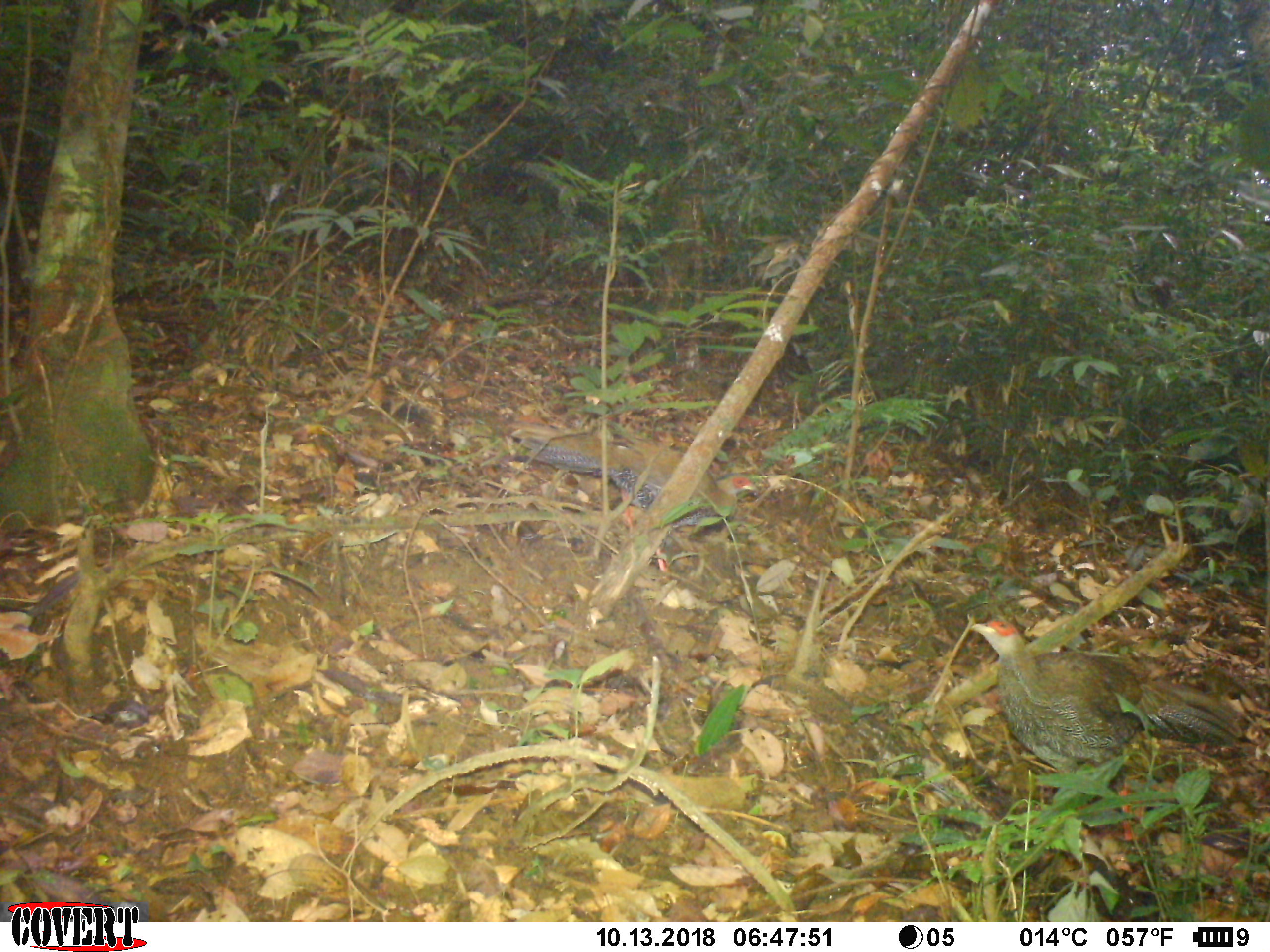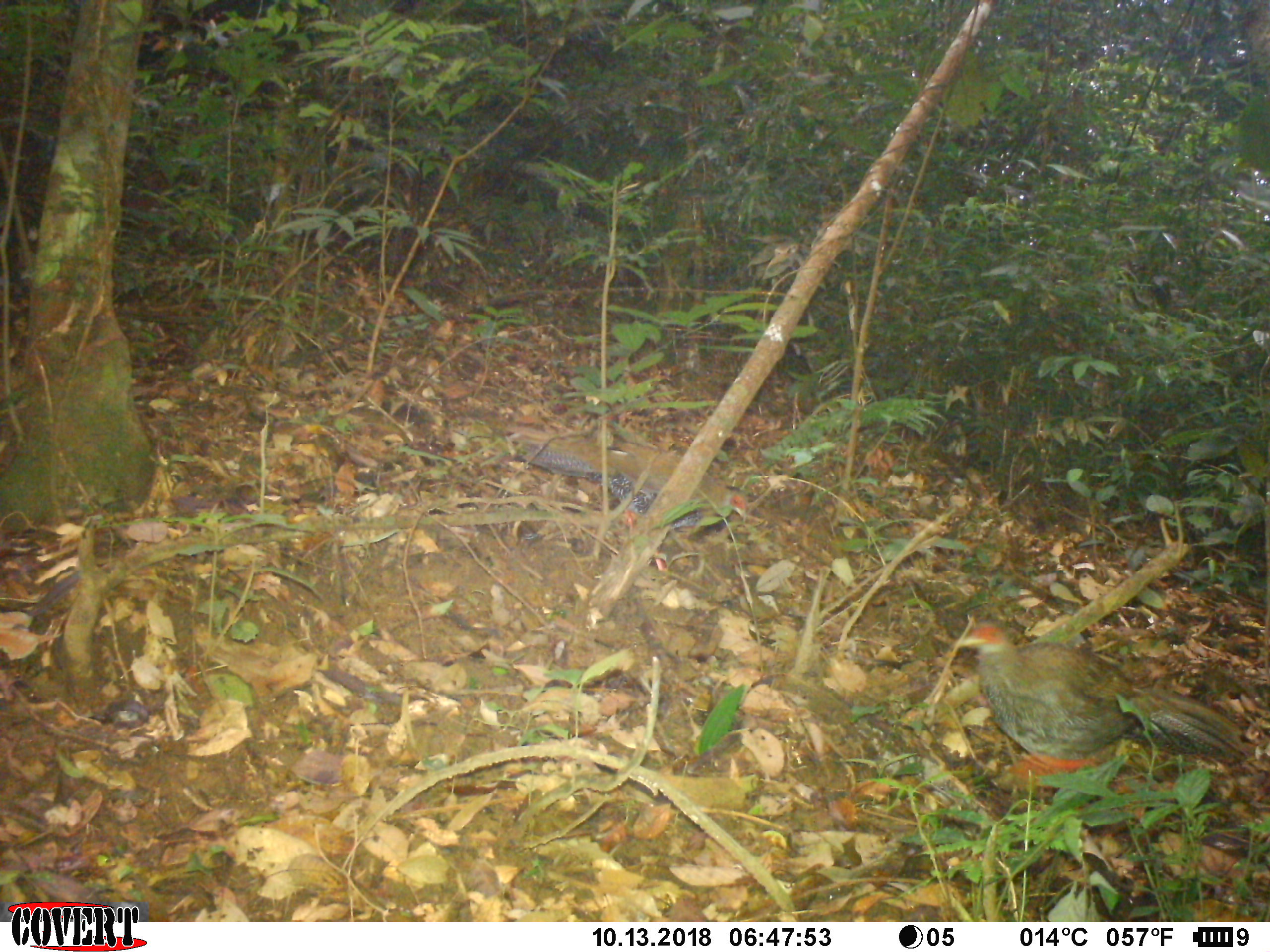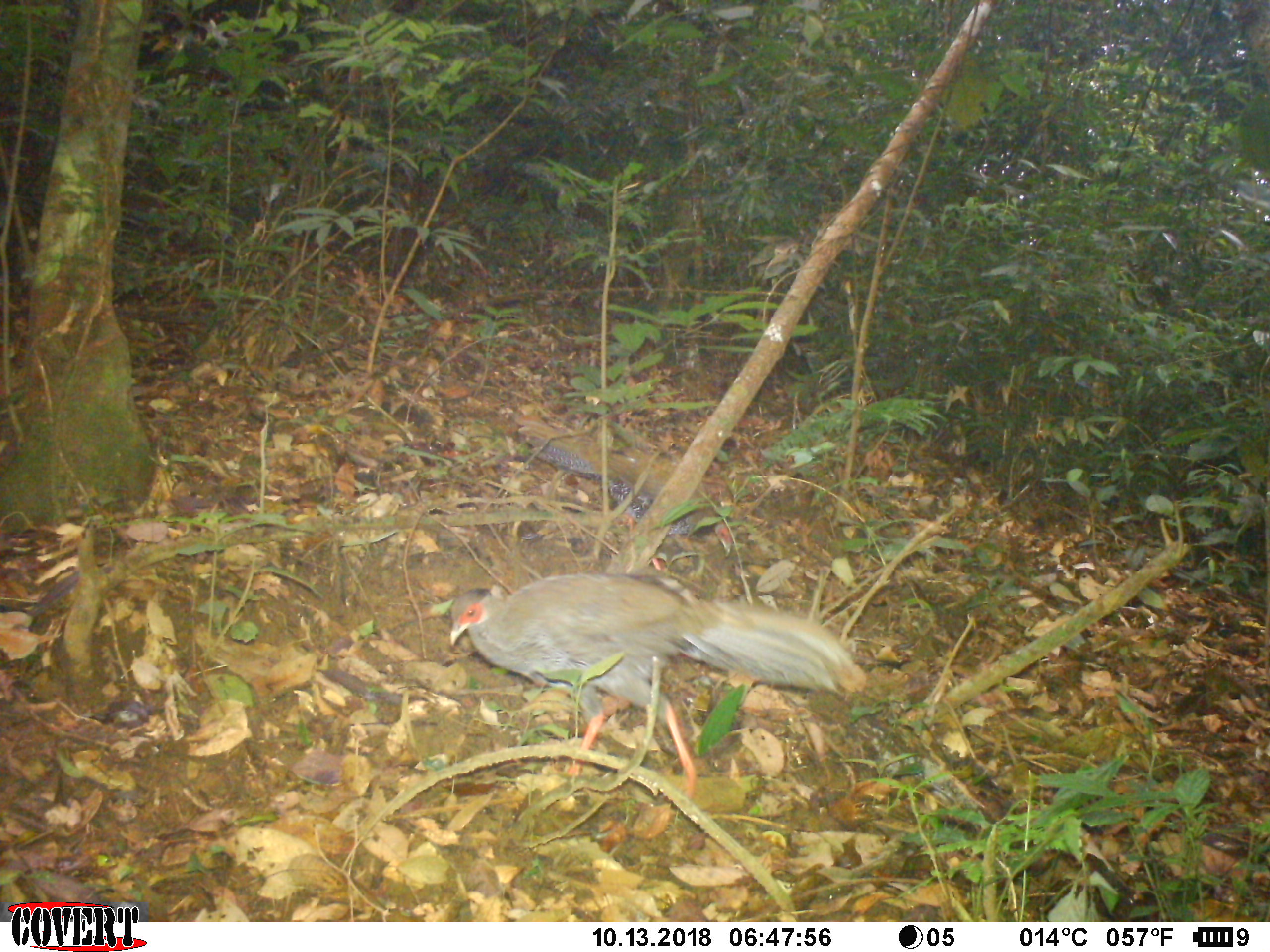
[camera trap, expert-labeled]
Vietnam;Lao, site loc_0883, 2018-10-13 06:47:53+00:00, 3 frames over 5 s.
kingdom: Animalia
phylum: Chordata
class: Aves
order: Galliformes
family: Phasianidae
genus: Lophura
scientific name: Lophura nycthemera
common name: silver pheasant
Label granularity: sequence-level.